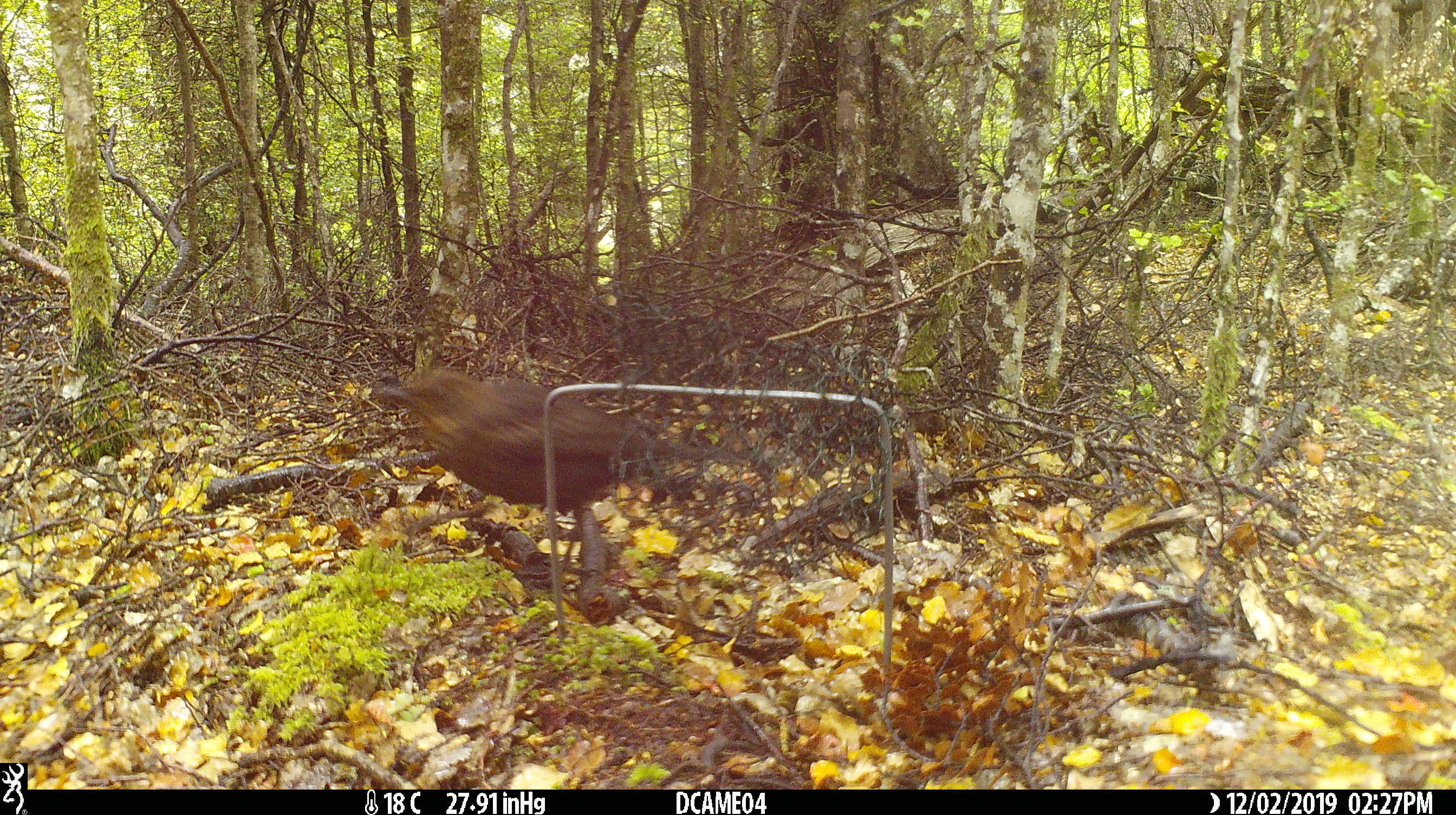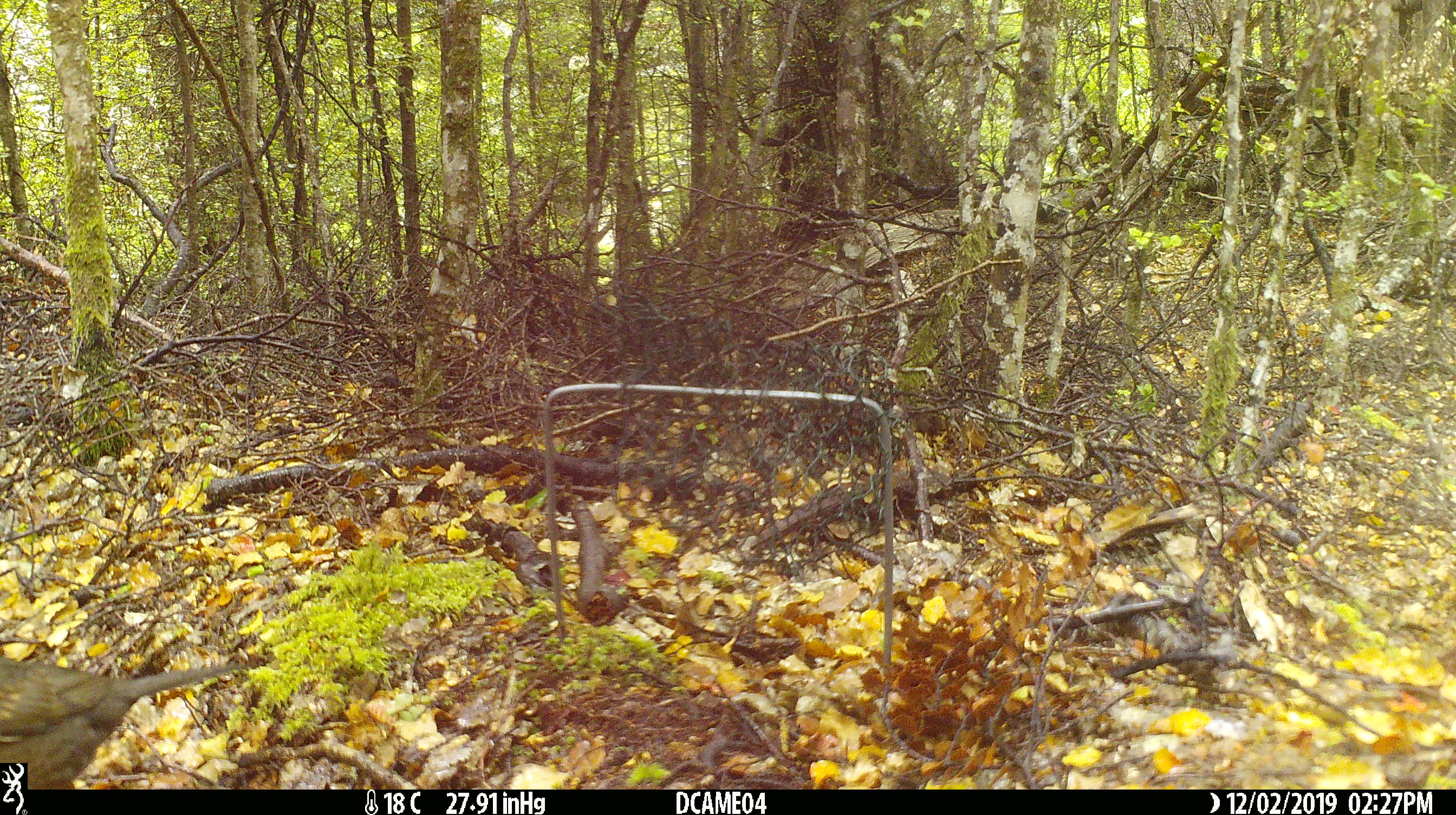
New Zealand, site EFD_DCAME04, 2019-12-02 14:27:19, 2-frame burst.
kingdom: Animalia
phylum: Chordata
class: Aves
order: Passeriformes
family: Turdidae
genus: Turdus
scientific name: Turdus merula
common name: eurasian blackbird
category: blackbird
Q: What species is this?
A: Blackbird (eurasian blackbird) (Turdus merula).